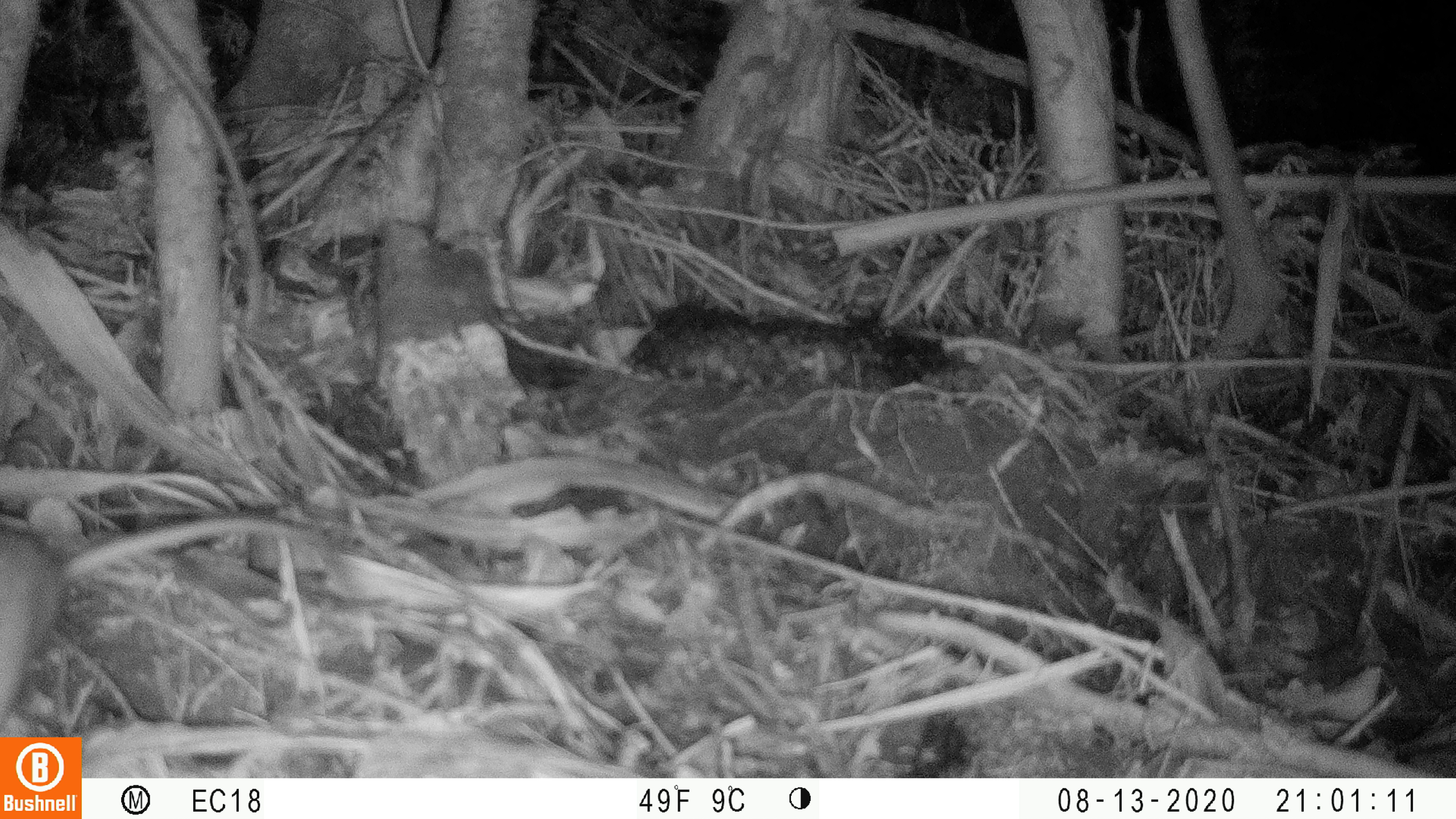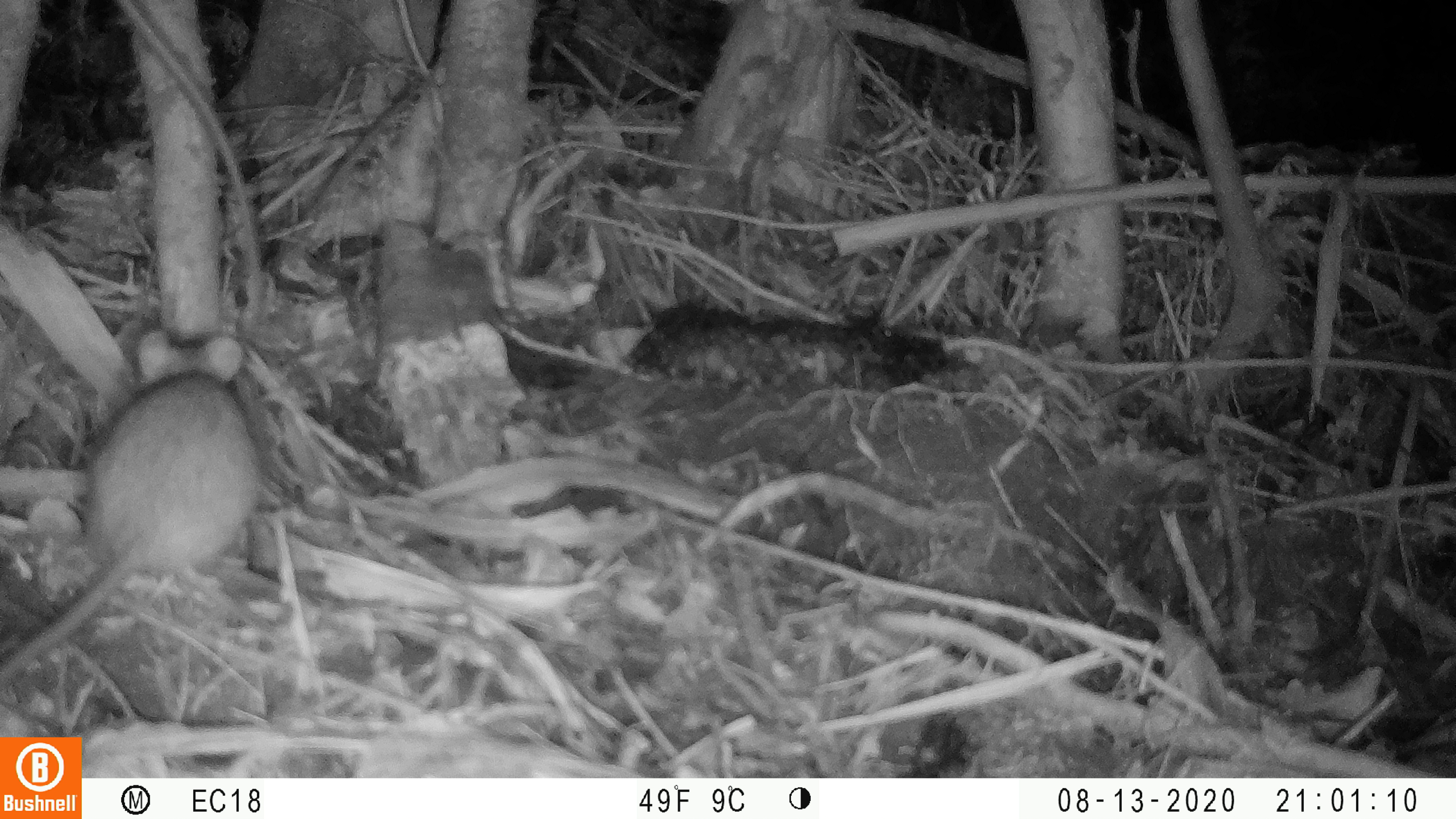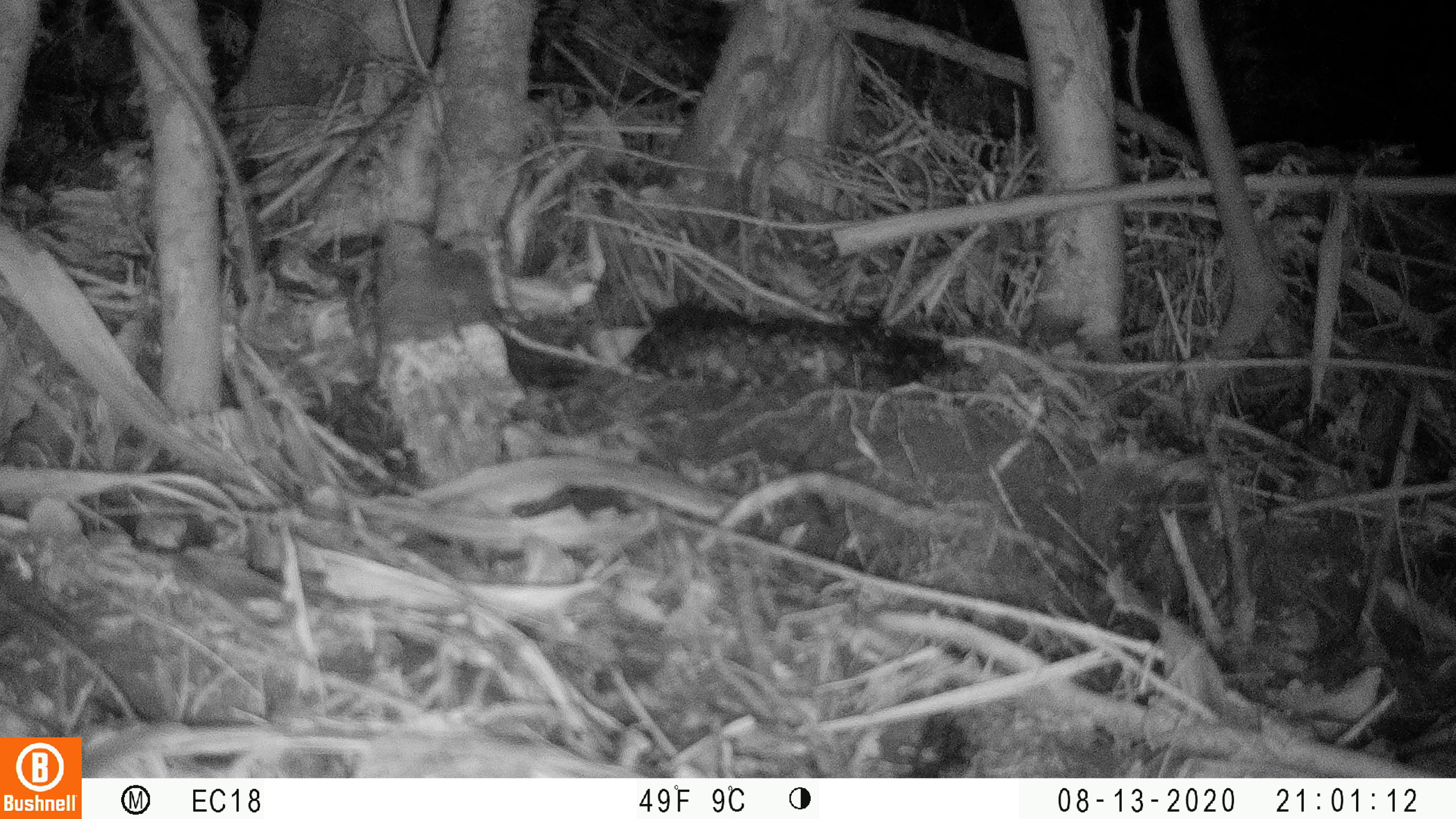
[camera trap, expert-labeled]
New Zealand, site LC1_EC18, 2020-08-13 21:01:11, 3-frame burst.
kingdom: Animalia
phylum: Chordata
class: Mammalia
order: Rodentia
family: Muridae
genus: Rattus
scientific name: Rattus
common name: rat